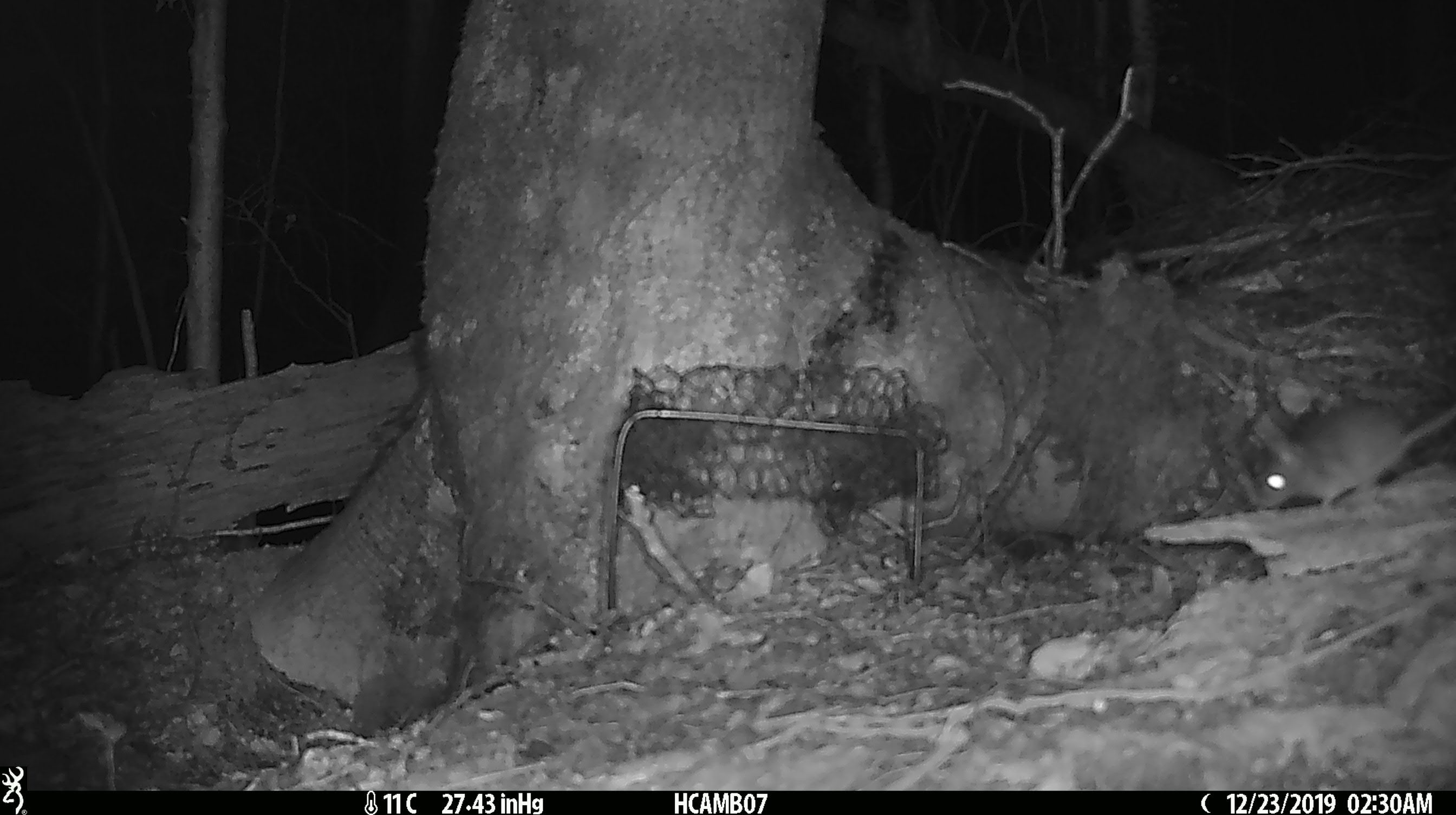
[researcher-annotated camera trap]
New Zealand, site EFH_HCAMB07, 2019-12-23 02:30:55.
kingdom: Animalia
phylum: Chordata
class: Mammalia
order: Rodentia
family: Muridae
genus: Mus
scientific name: Mus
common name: mouse